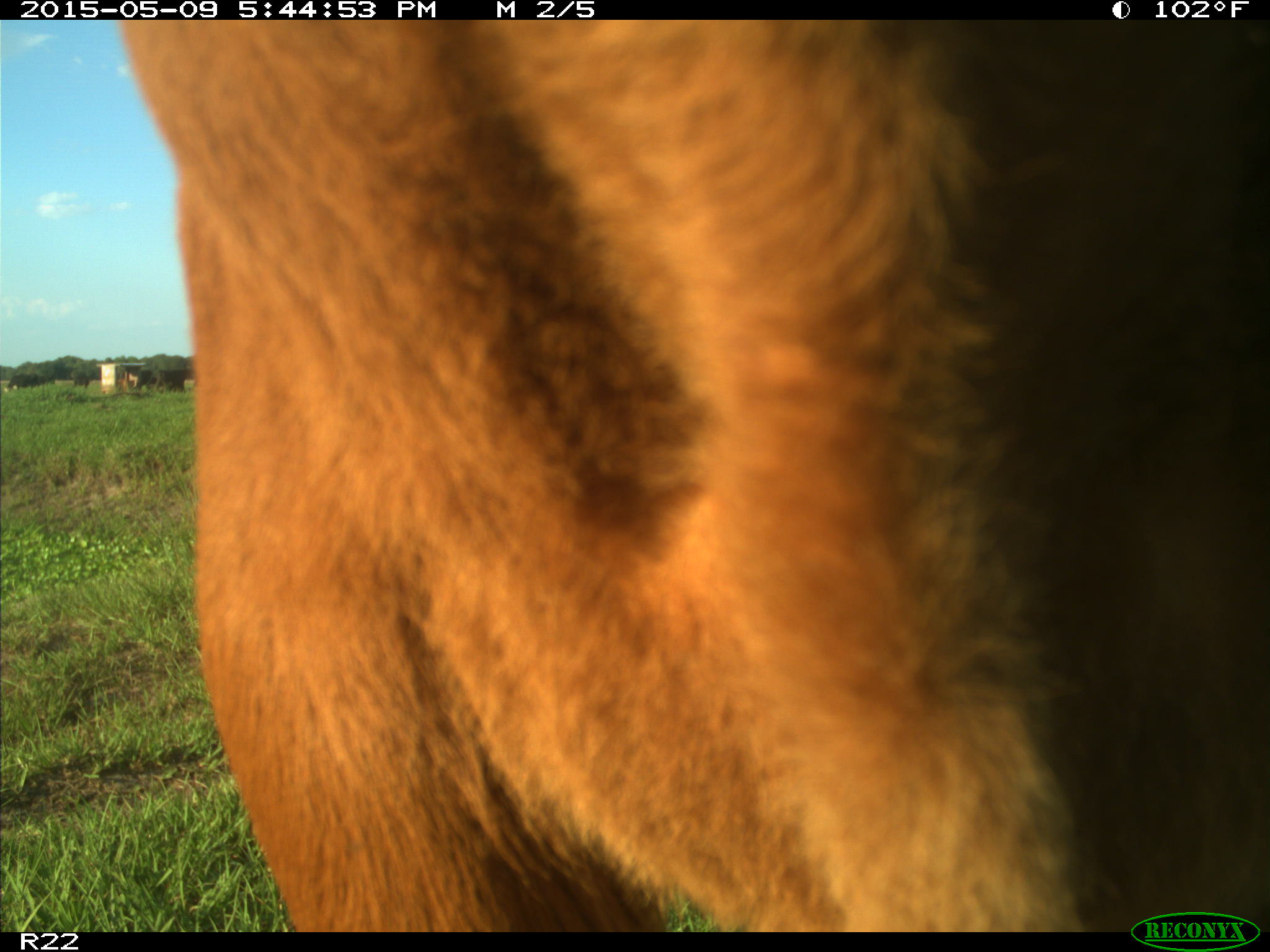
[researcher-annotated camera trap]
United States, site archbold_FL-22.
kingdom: Animalia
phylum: Chordata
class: Mammalia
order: Artiodactyla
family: Bovidae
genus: Bos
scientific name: Bos taurus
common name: domestic cow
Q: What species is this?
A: Bos taurus (domestic cow).